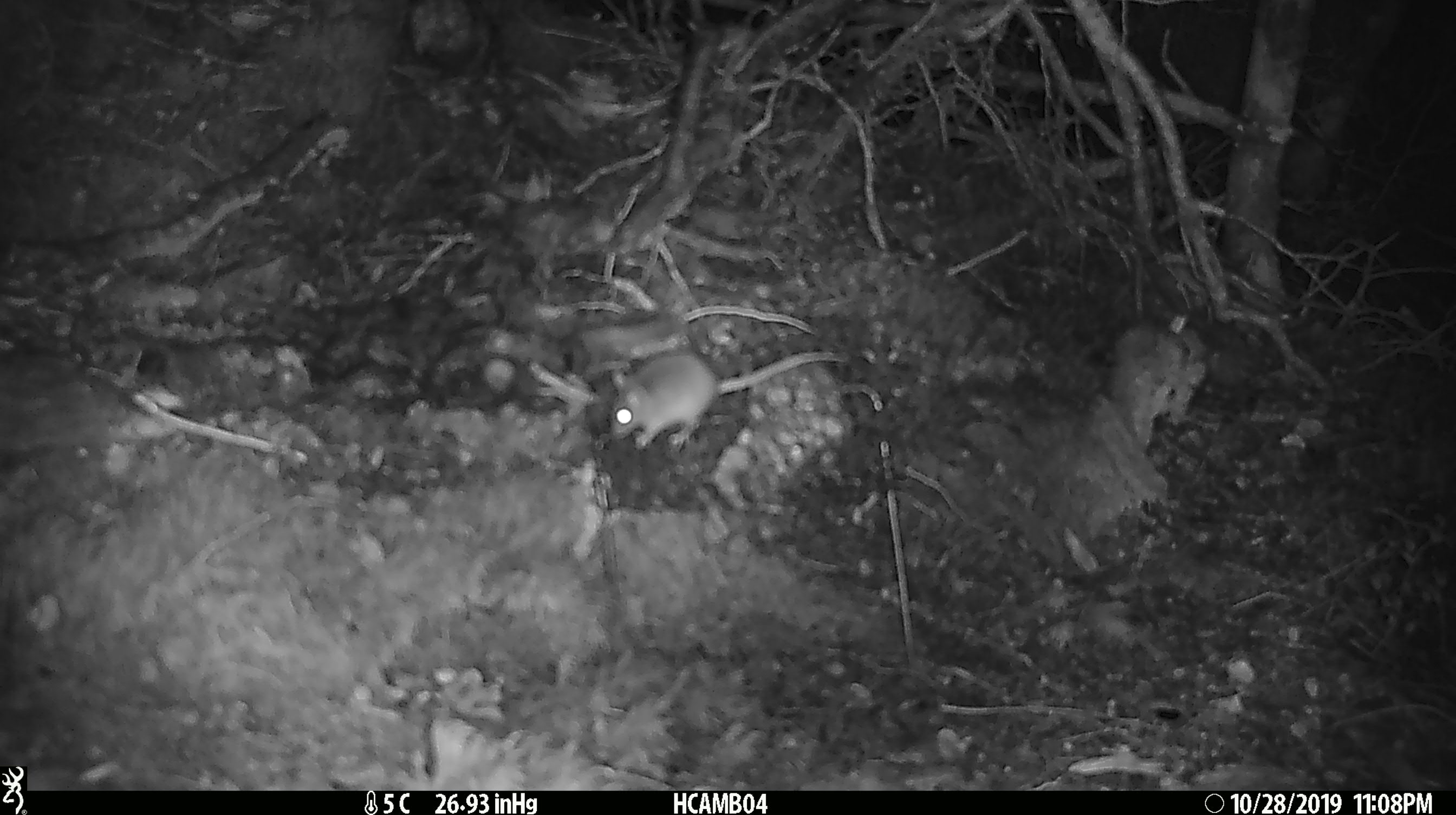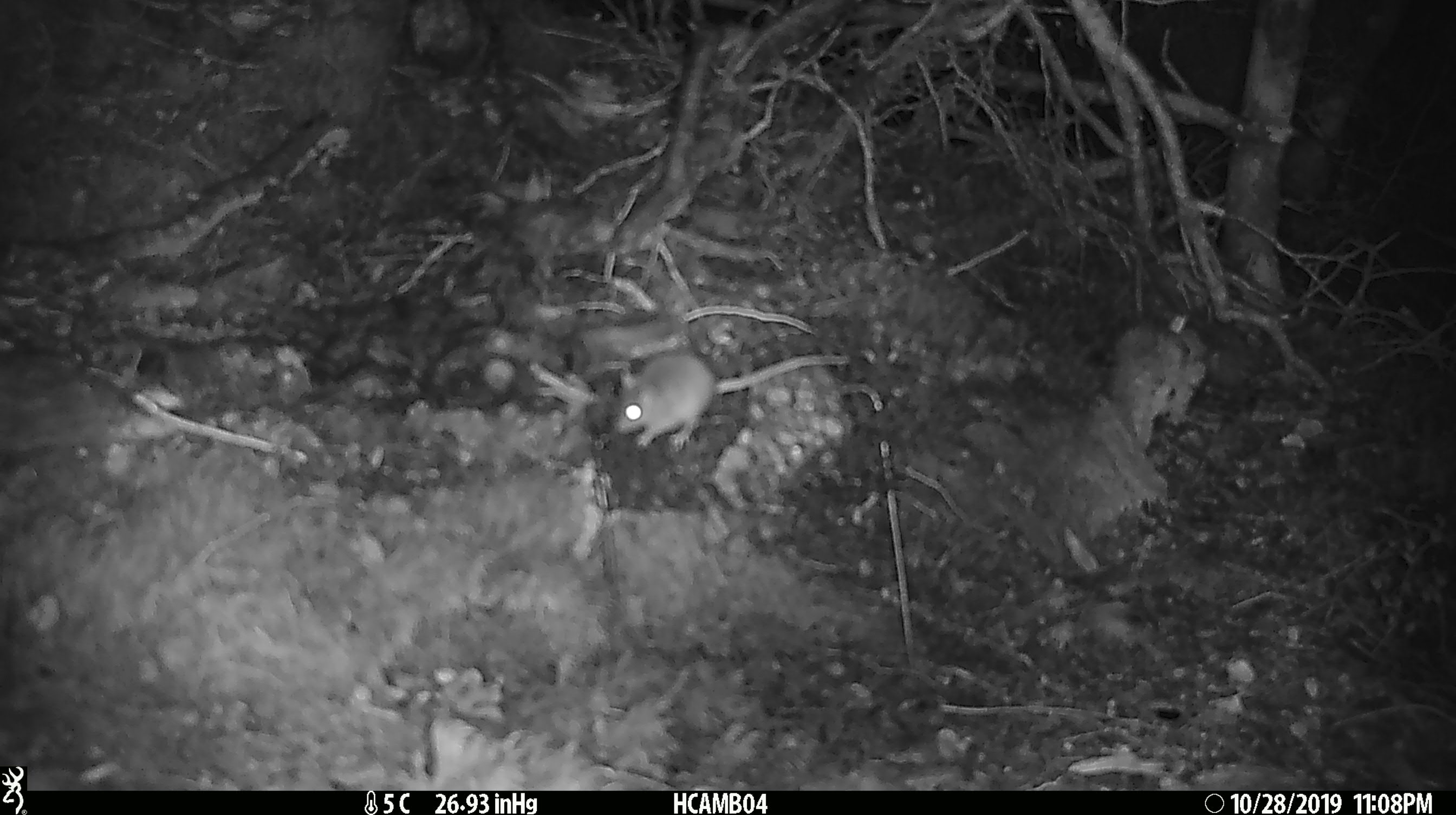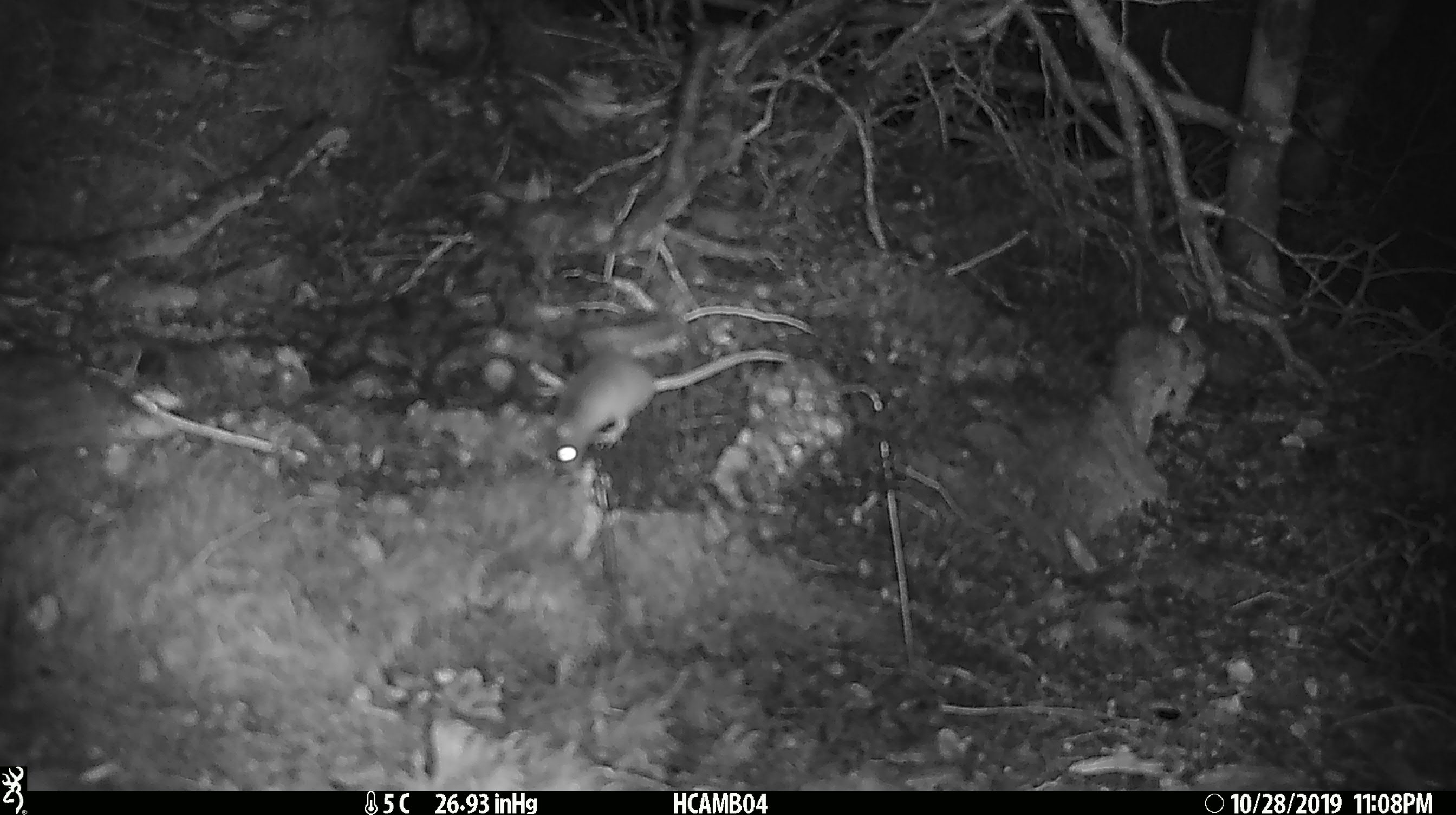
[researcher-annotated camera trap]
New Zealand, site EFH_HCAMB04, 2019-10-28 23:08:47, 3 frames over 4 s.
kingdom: Animalia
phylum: Chordata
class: Mammalia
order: Rodentia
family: Muridae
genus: Mus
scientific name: Mus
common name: mouse